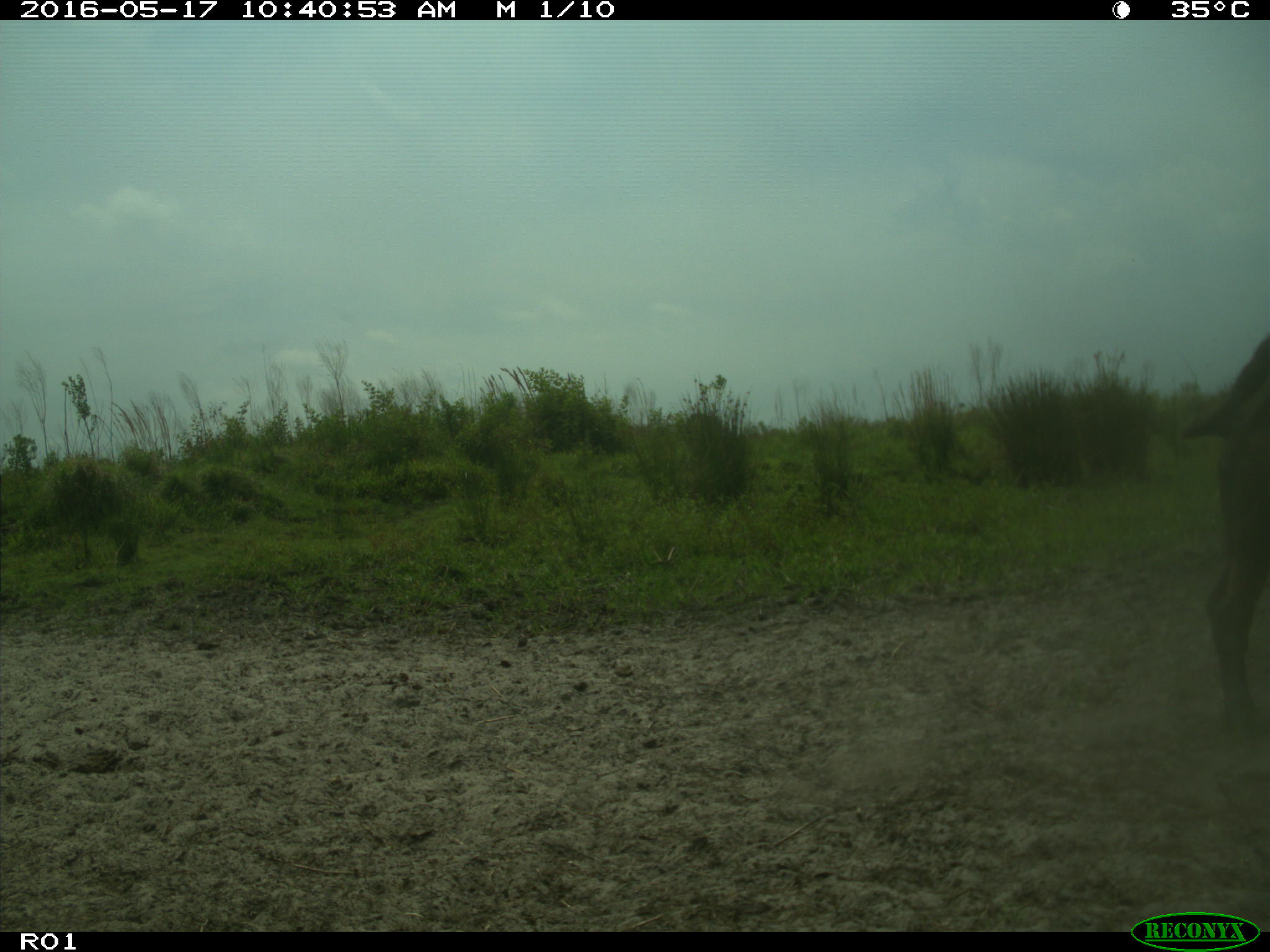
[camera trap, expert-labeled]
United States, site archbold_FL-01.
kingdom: Animalia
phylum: Chordata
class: Mammalia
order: Artiodactyla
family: Bovidae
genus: Bos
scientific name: Bos taurus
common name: domestic cow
Bos taurus (domestic cow).